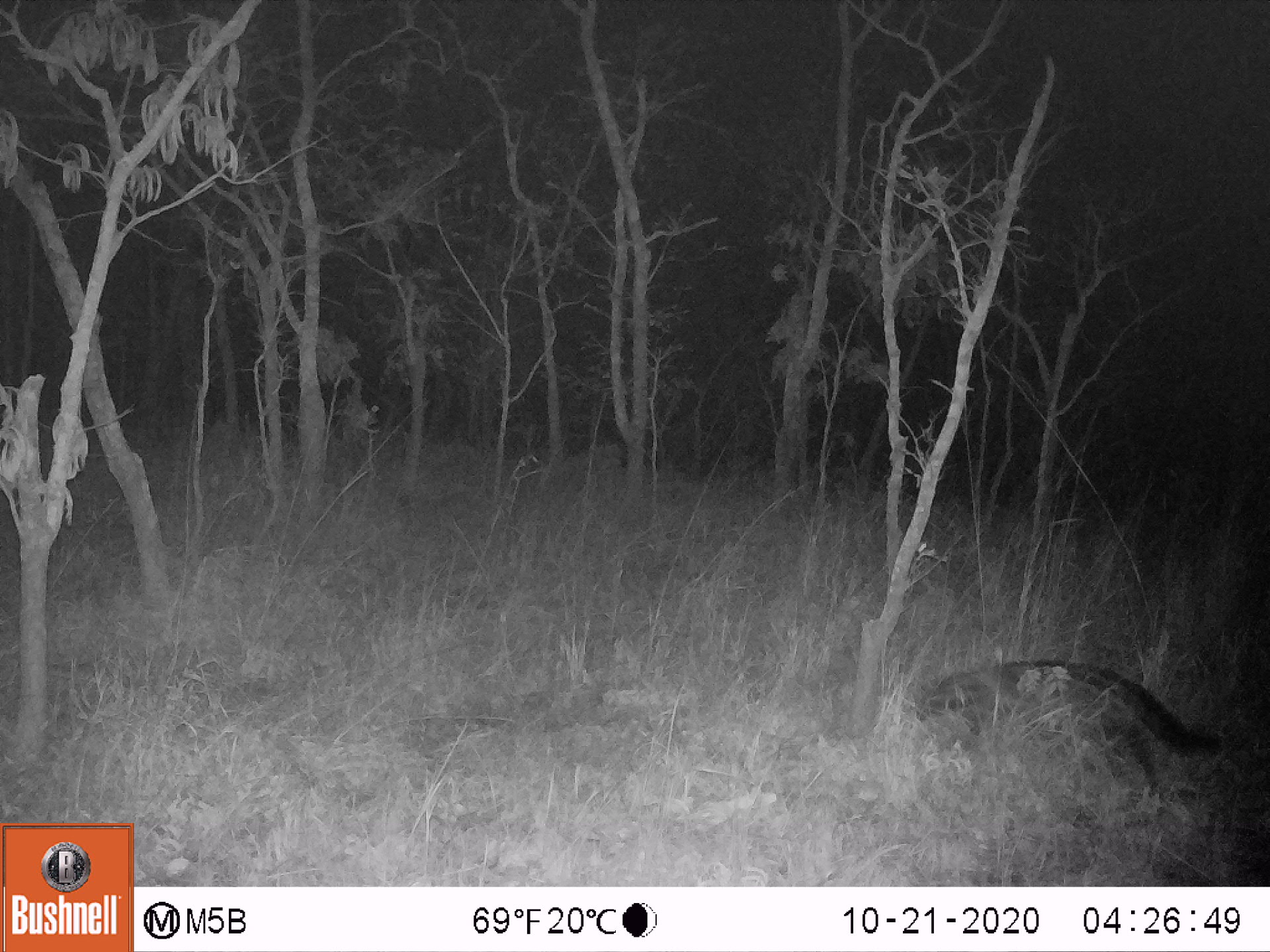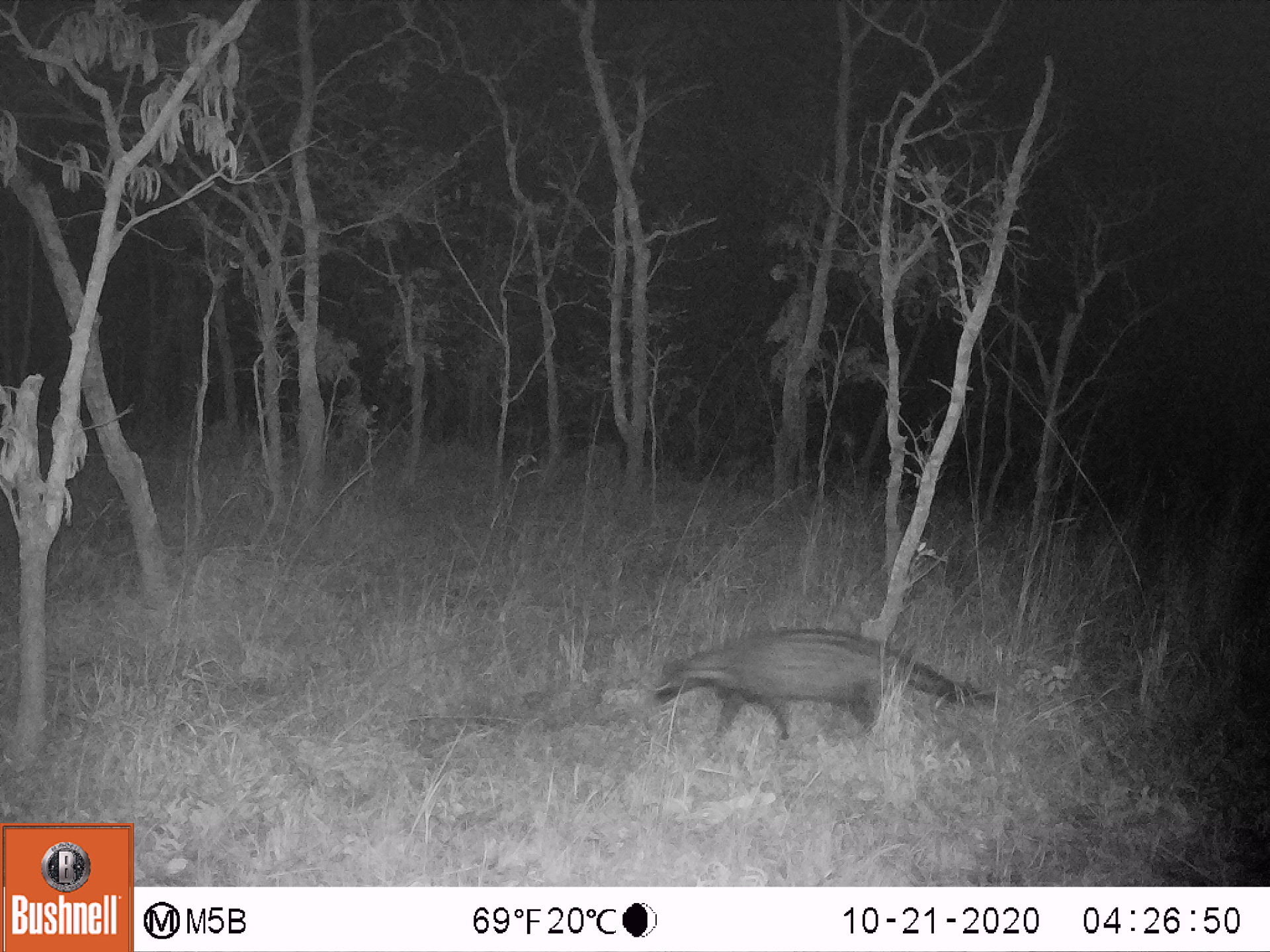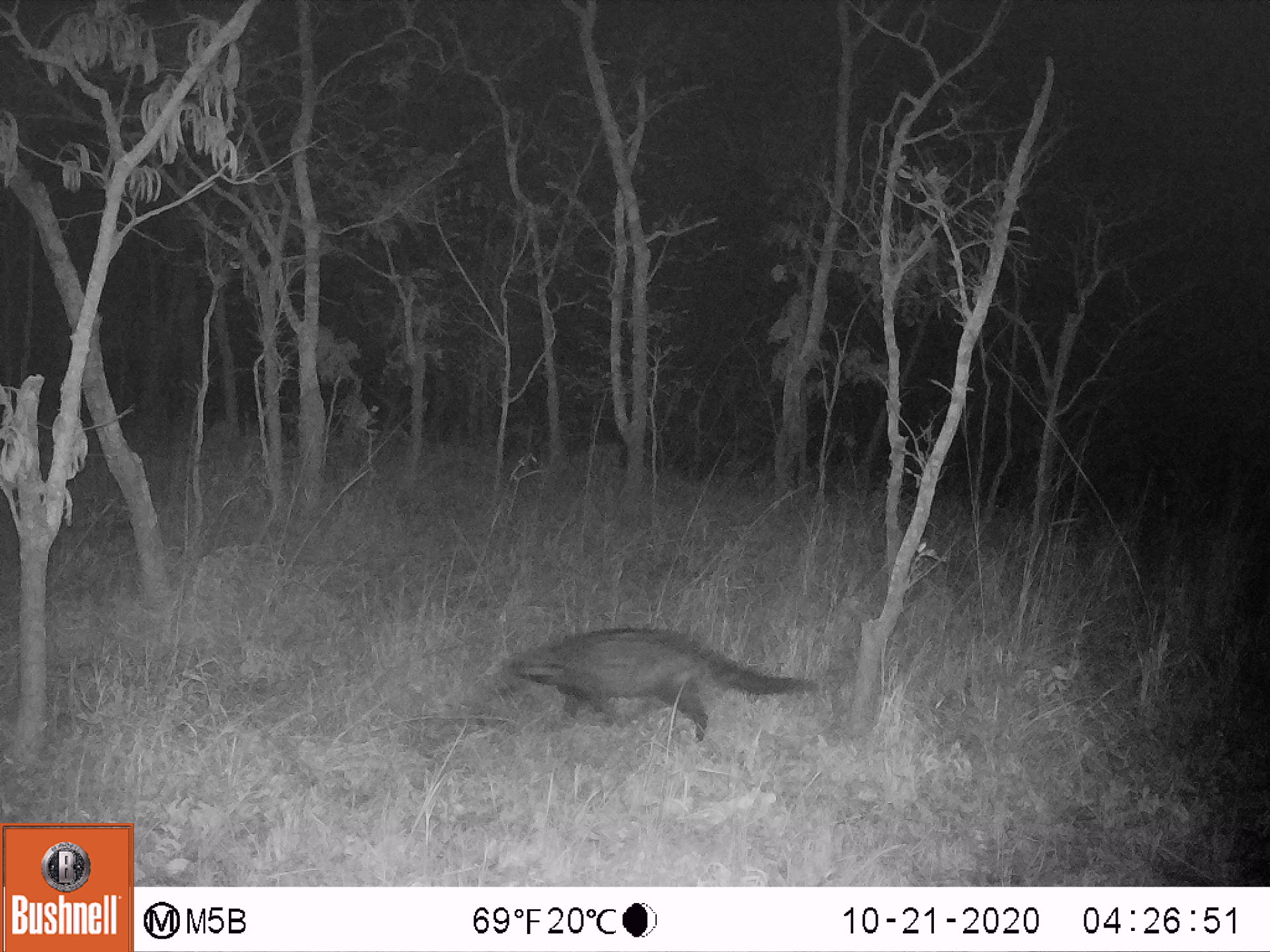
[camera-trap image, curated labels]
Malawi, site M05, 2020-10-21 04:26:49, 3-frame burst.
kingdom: Animalia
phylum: Chordata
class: Mammalia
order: Carnivora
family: Viverridae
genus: Civettictis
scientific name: Civettictis civetta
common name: african civet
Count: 1.